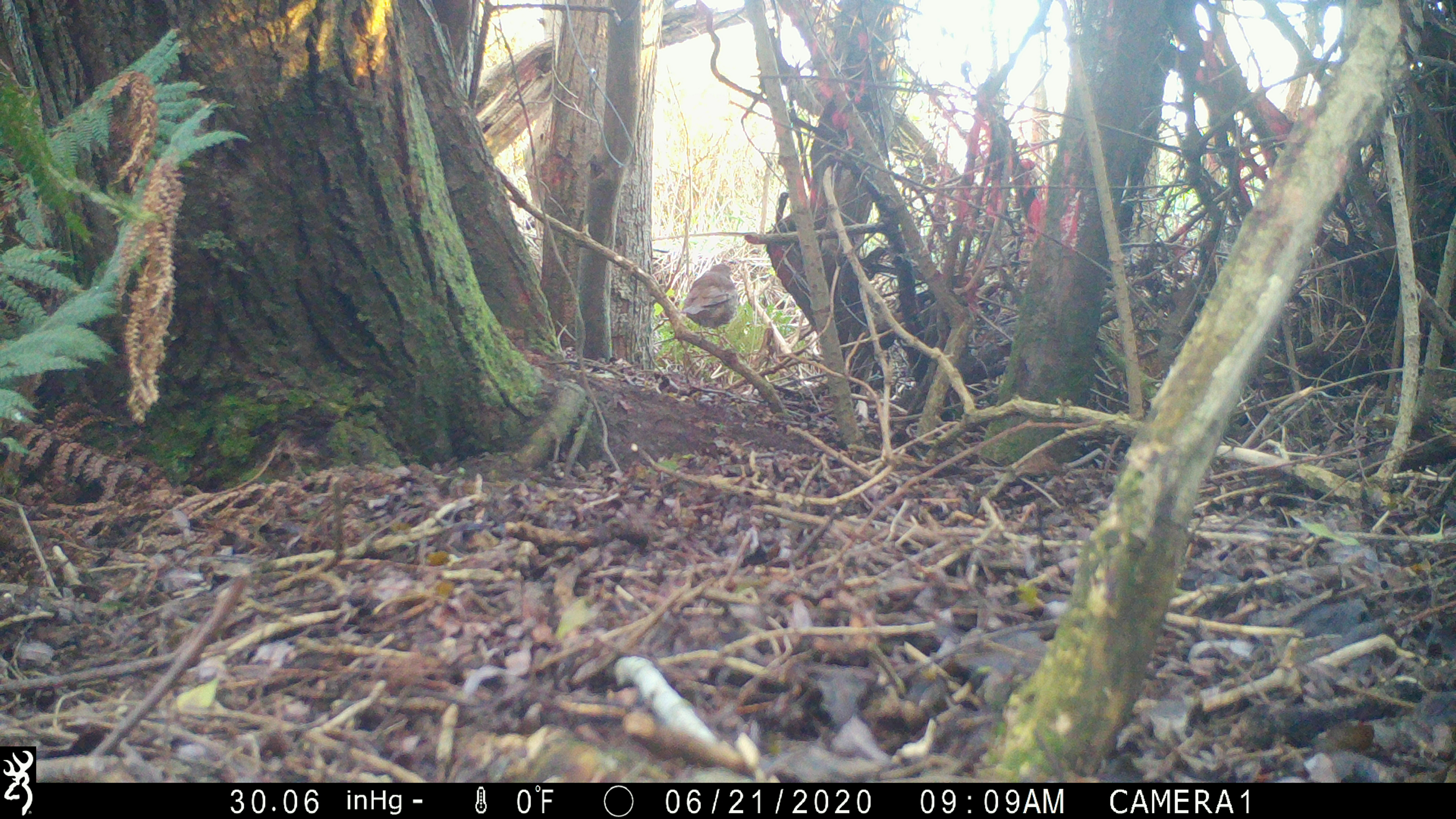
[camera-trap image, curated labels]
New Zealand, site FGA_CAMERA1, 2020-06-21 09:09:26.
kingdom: Animalia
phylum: Chordata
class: Aves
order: Passeriformes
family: Turdidae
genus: Turdus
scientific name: Turdus philomelos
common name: song thrush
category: thrush